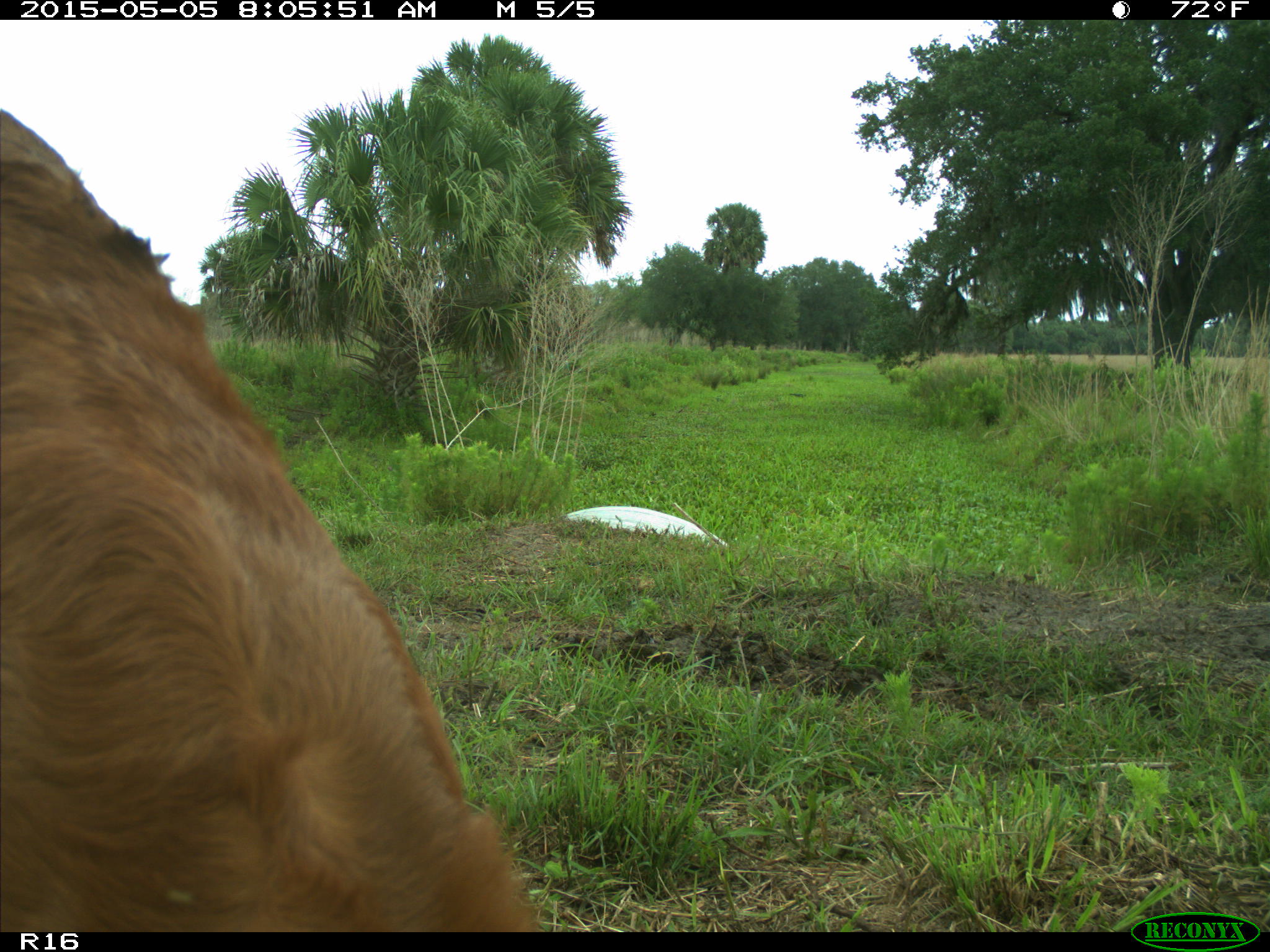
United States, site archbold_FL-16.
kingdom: Animalia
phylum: Chordata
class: Mammalia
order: Artiodactyla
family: Bovidae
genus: Bos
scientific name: Bos taurus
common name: domestic cow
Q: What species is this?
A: Bos taurus (domestic cow).